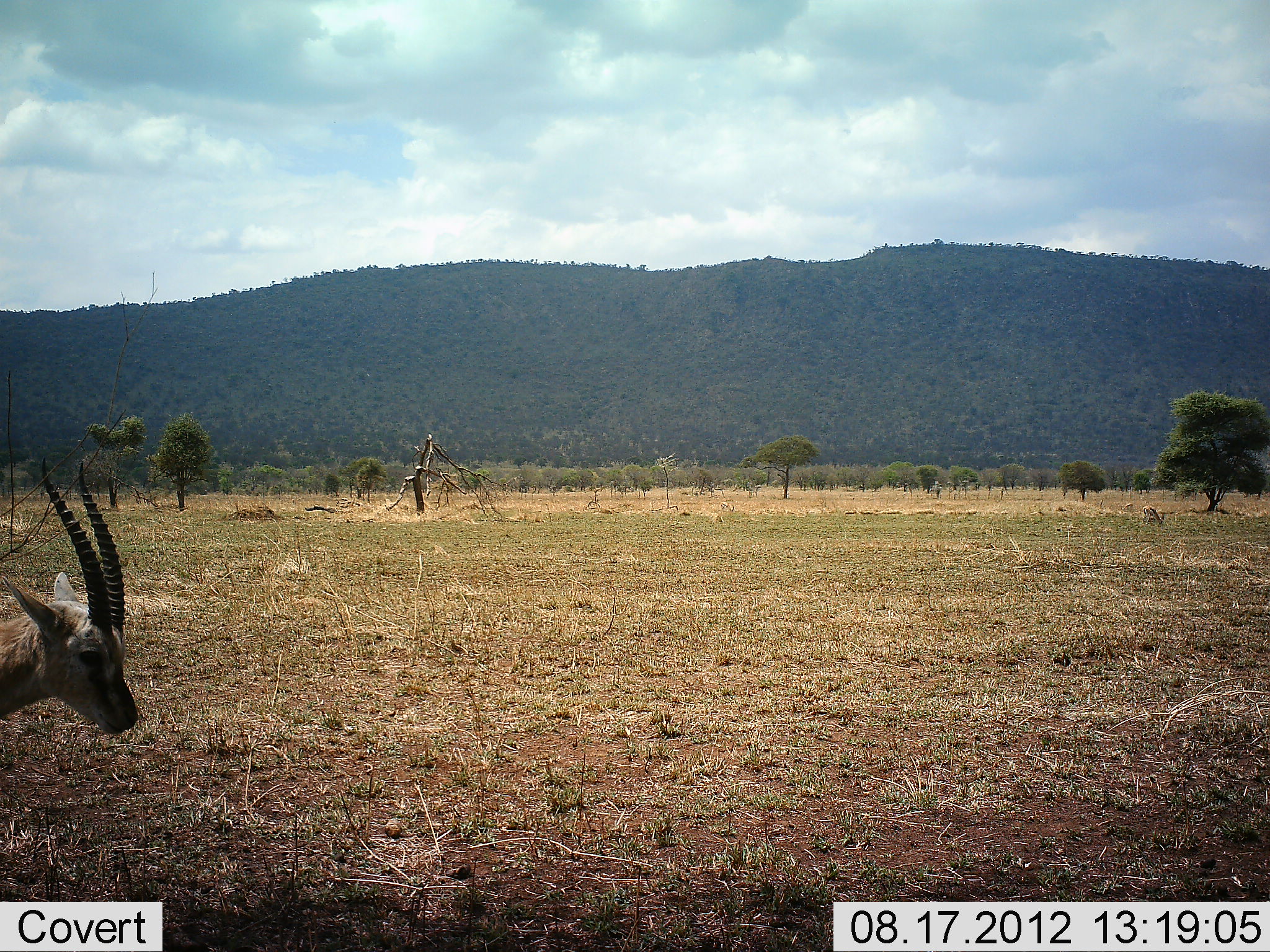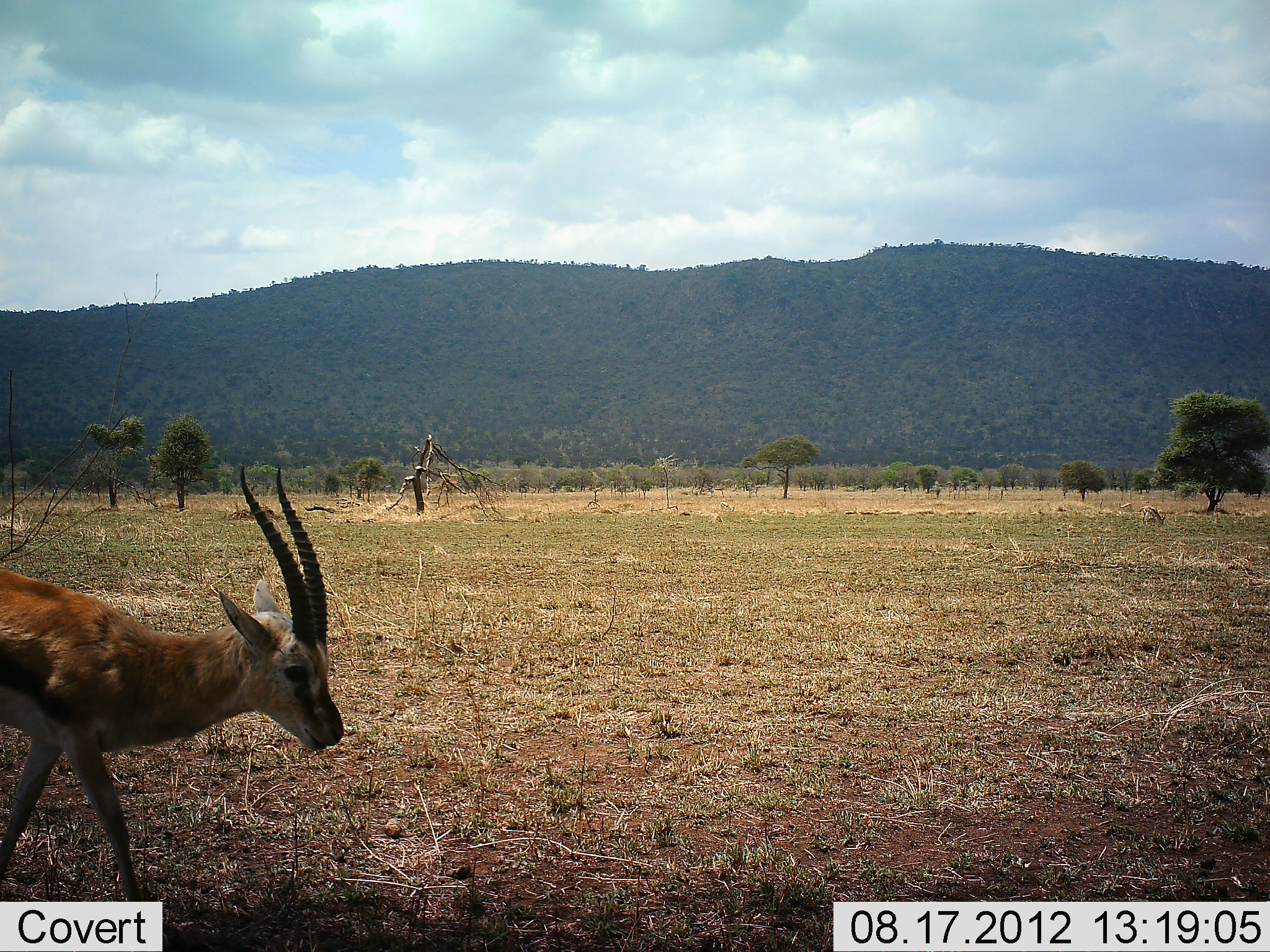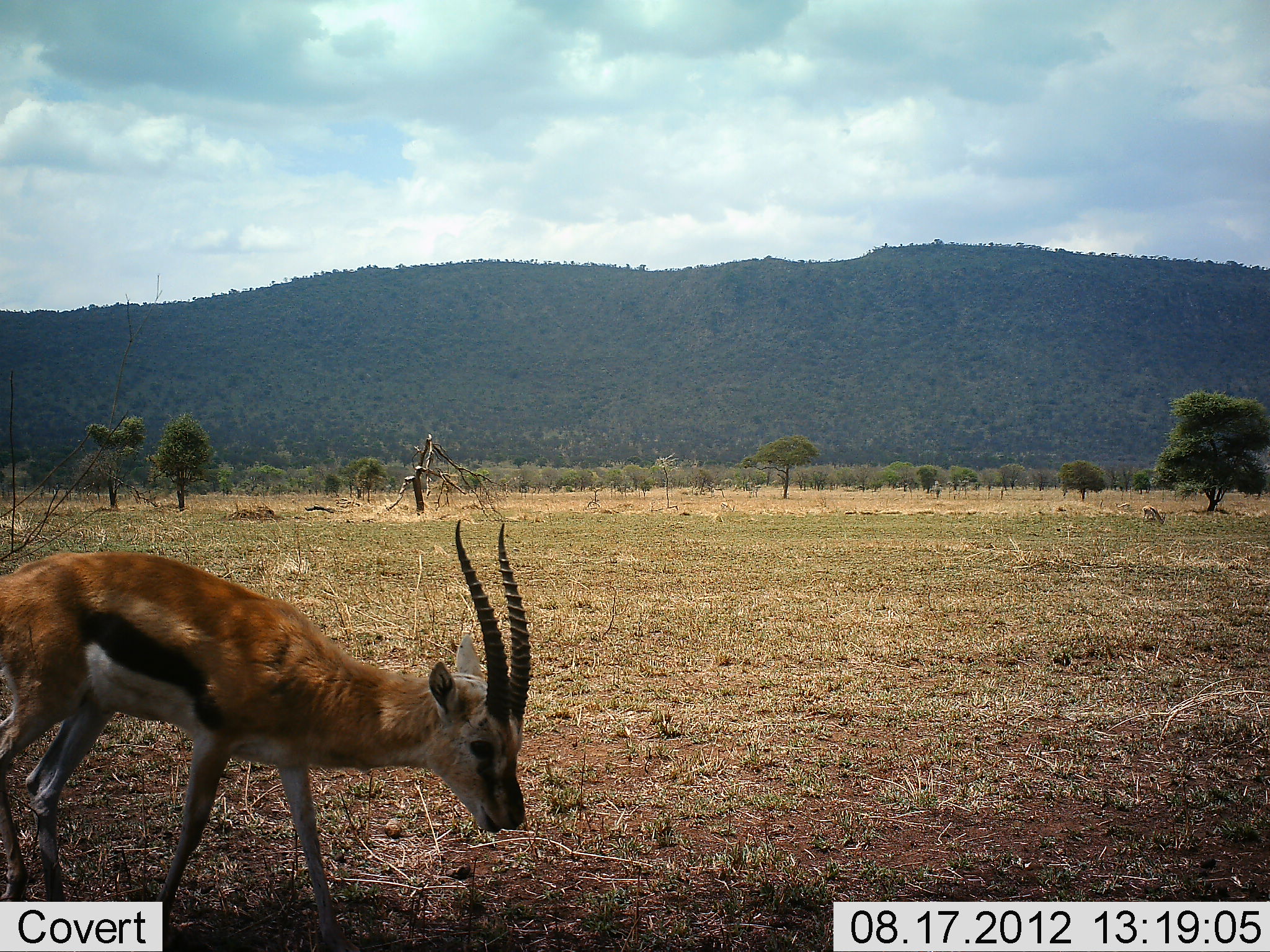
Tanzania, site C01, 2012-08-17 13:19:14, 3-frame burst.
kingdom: Animalia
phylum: Chordata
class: Mammalia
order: Artiodactyla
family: Bovidae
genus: Eudorcas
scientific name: Eudorcas thomsonii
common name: thomson's gazelle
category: gazellethomsons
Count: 2.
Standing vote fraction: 20%.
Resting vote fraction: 0%.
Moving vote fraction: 80%.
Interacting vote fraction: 0%.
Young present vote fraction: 0%.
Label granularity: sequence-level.